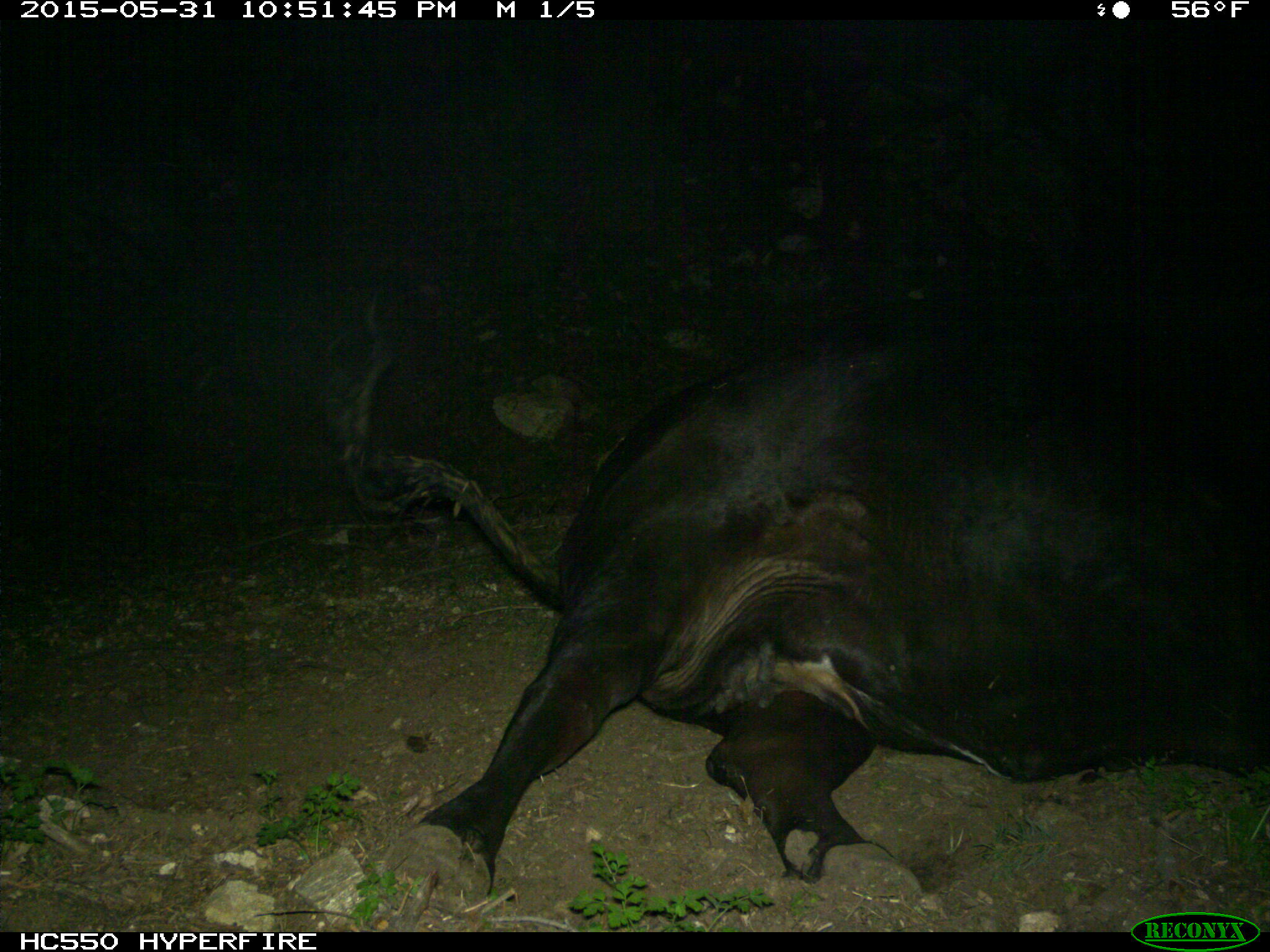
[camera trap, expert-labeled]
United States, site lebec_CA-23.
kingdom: Animalia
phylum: Chordata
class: Mammalia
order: Artiodactyla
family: Bovidae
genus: Bos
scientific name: Bos taurus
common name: domestic cow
Bos taurus (domestic cow).